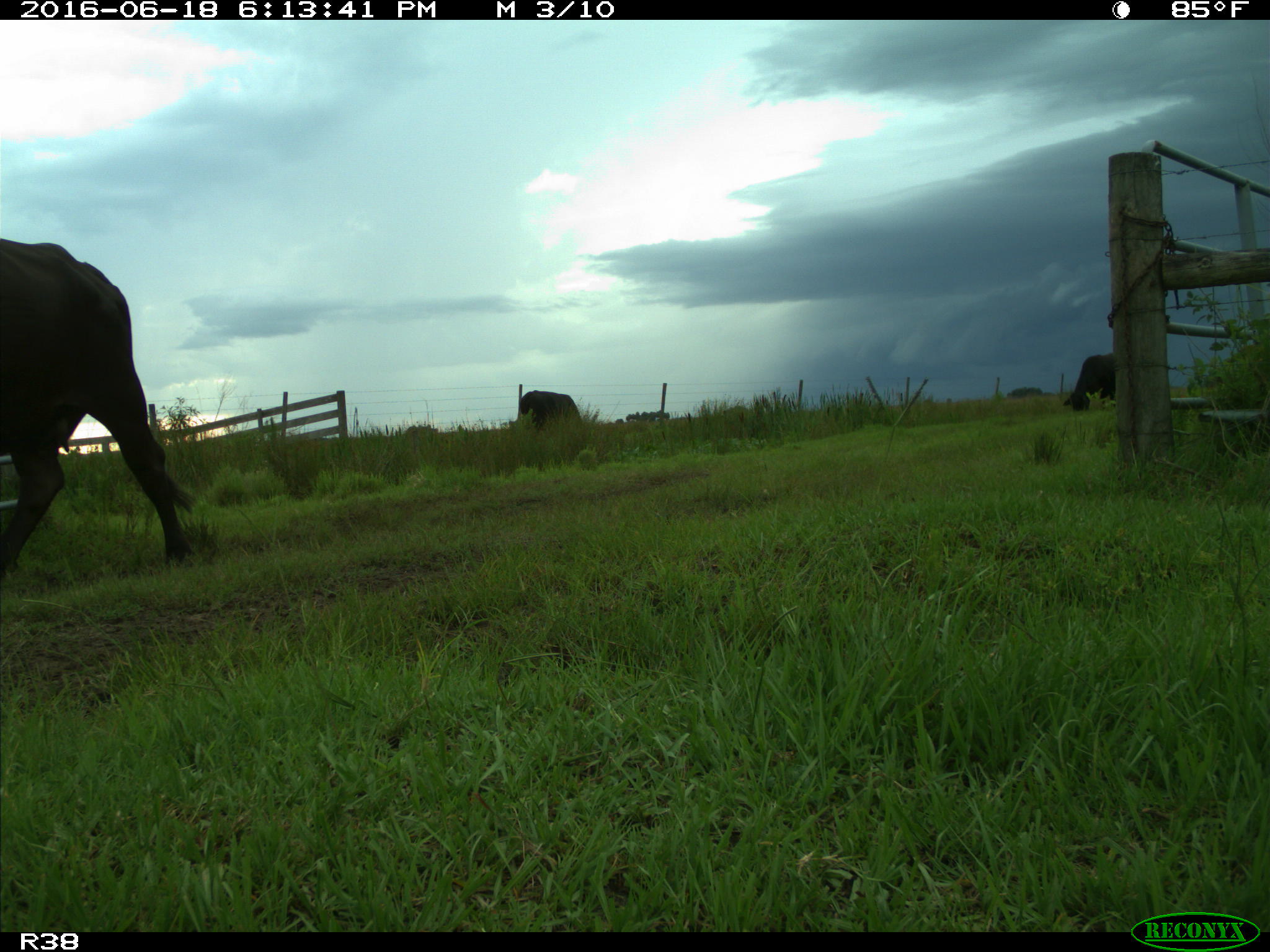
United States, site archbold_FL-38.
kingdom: Animalia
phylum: Chordata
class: Mammalia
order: Artiodactyla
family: Bovidae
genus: Bos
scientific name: Bos taurus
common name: domestic cow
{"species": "Bos taurus (domestic cow)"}